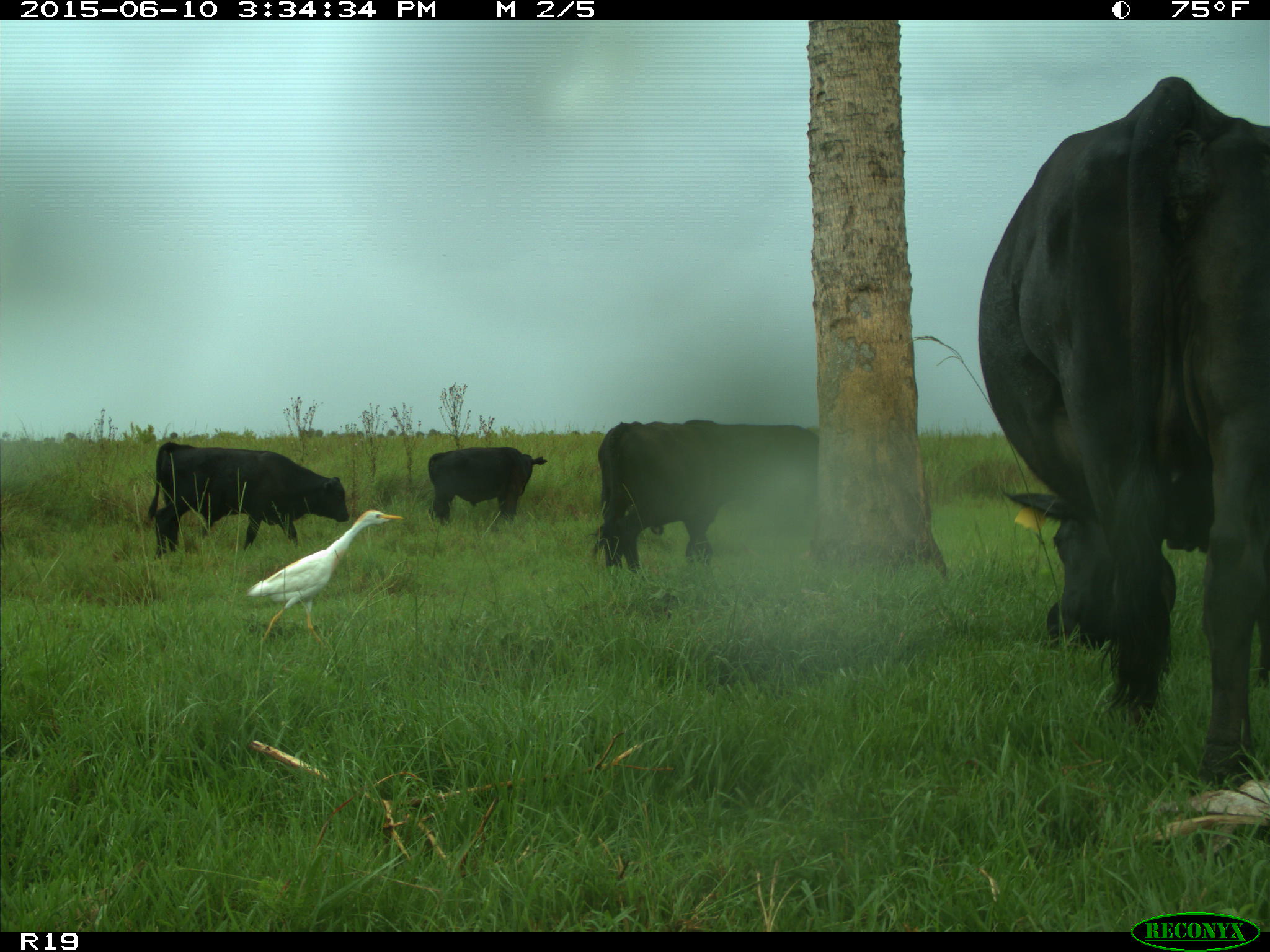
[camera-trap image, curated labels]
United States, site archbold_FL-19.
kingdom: Animalia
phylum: Chordata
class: Mammalia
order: Artiodactyla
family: Bovidae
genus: Bos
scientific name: Bos taurus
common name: domestic cow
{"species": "Bos taurus (domestic cow)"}